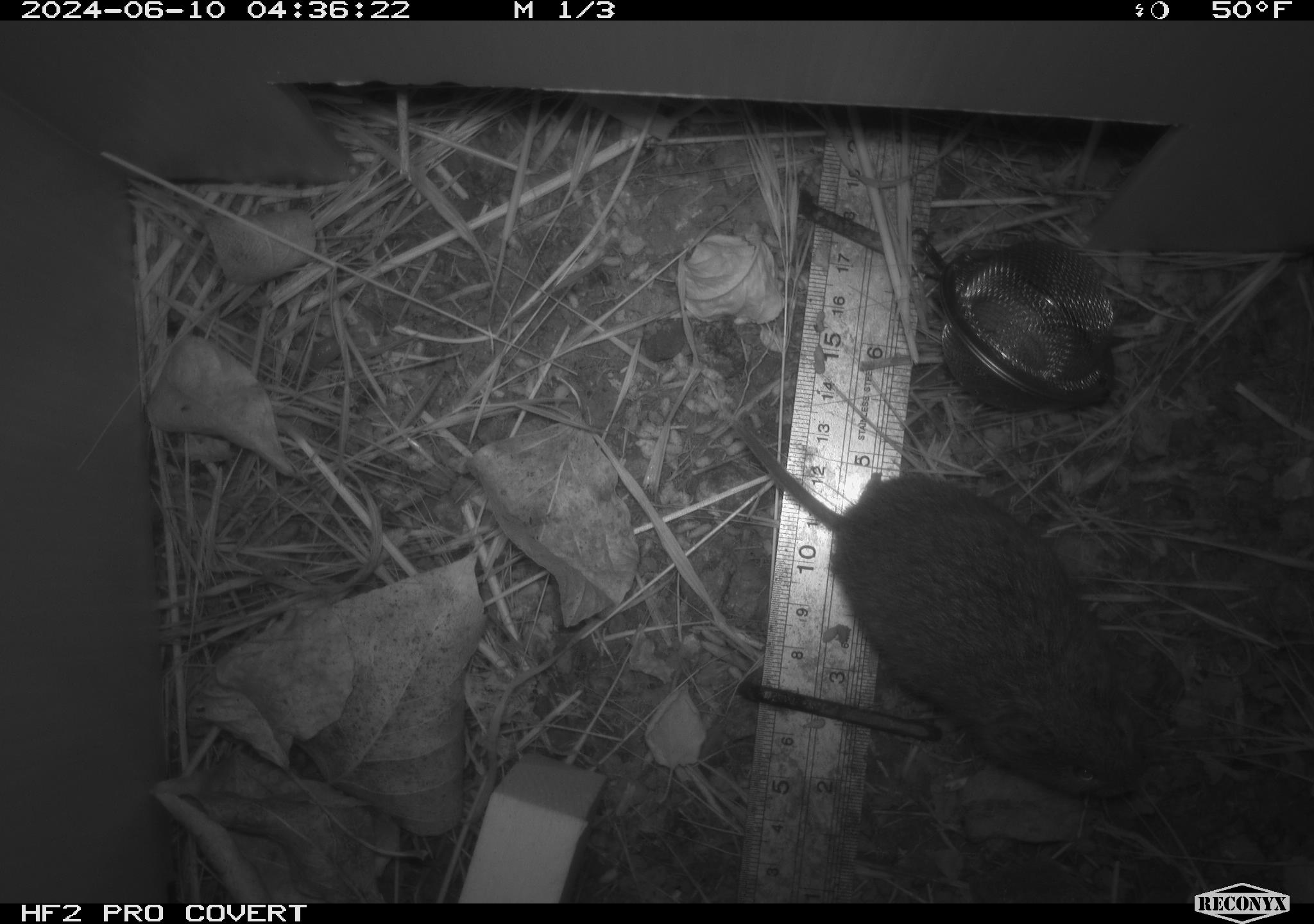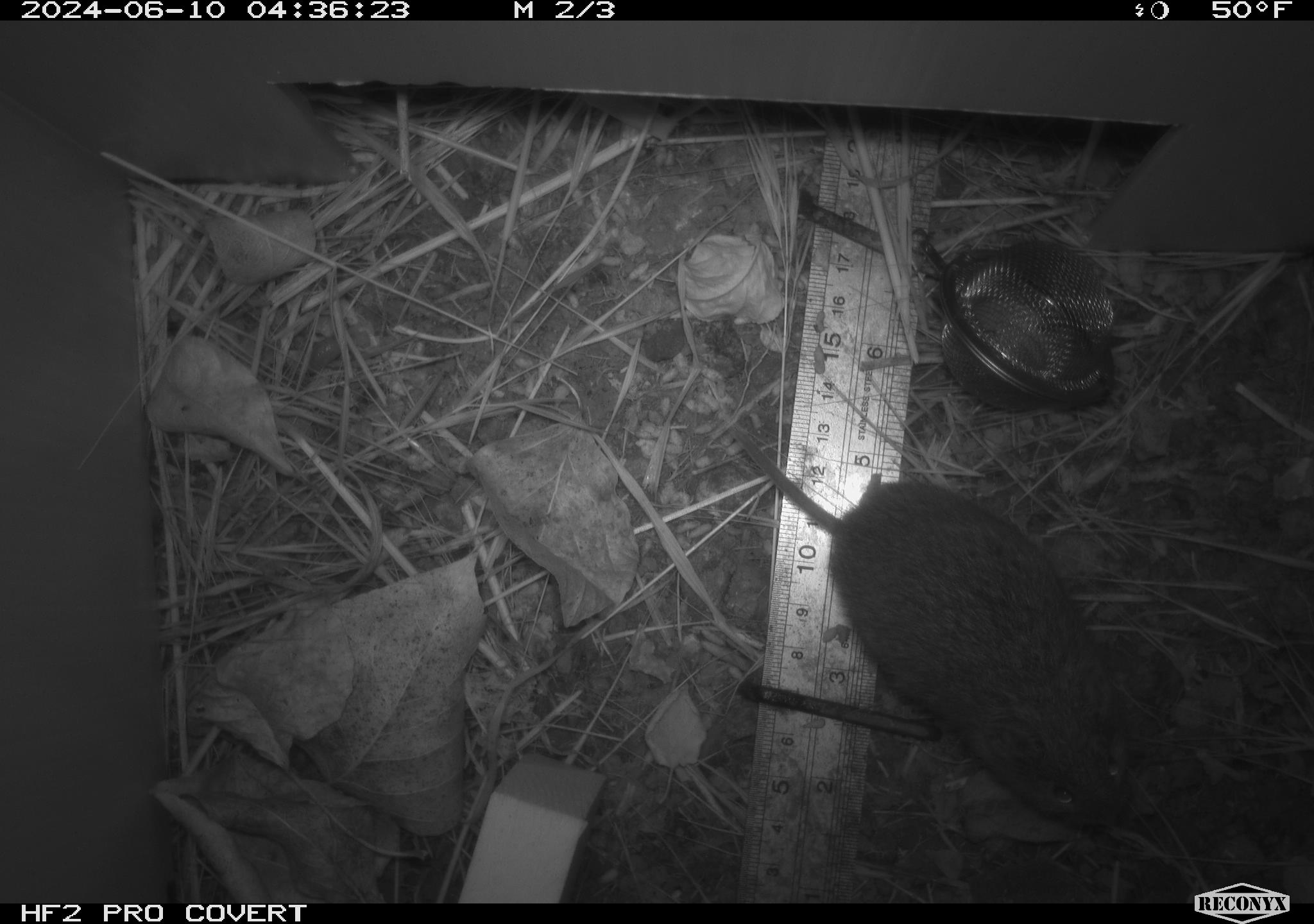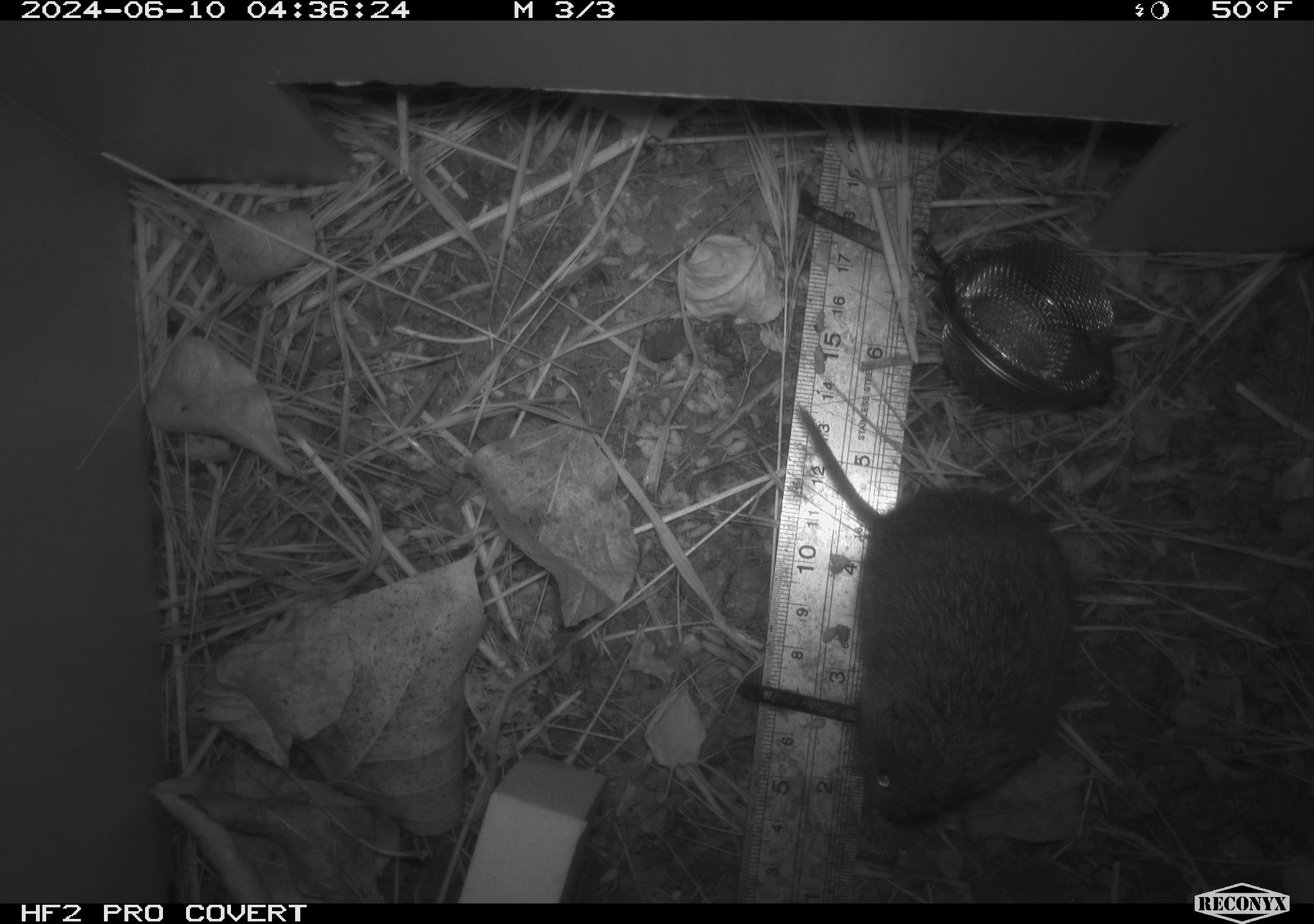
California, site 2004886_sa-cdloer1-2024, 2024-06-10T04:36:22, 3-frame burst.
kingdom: Animalia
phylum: Chordata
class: Mammalia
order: Rodentia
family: Cricetidae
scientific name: Arvicolinae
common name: voles, lemmings, and muskrats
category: arvicolinae subfamily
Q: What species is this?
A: Arvicolinae subfamily (voles, lemmings, and muskrats) (Arvicolinae).